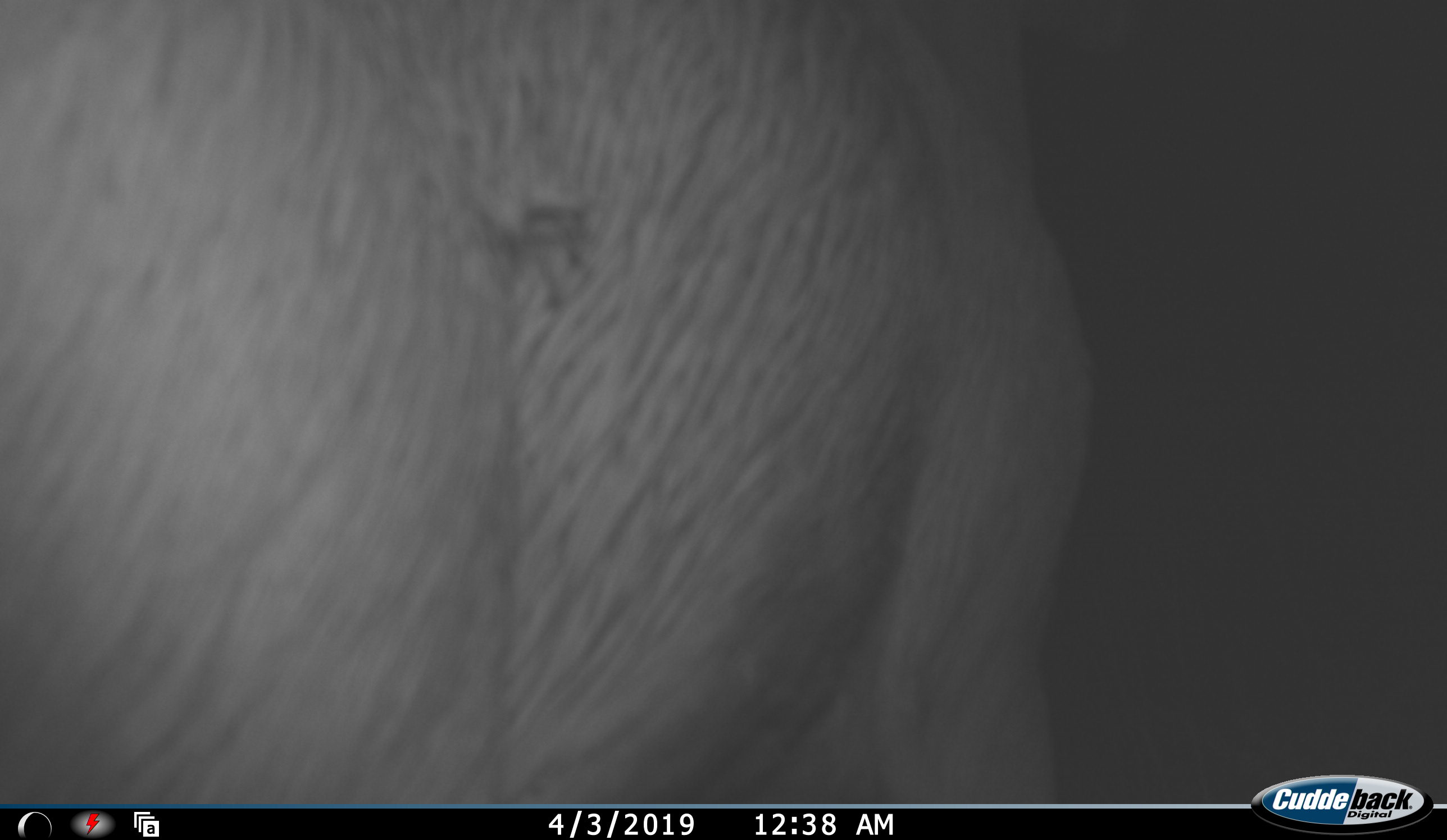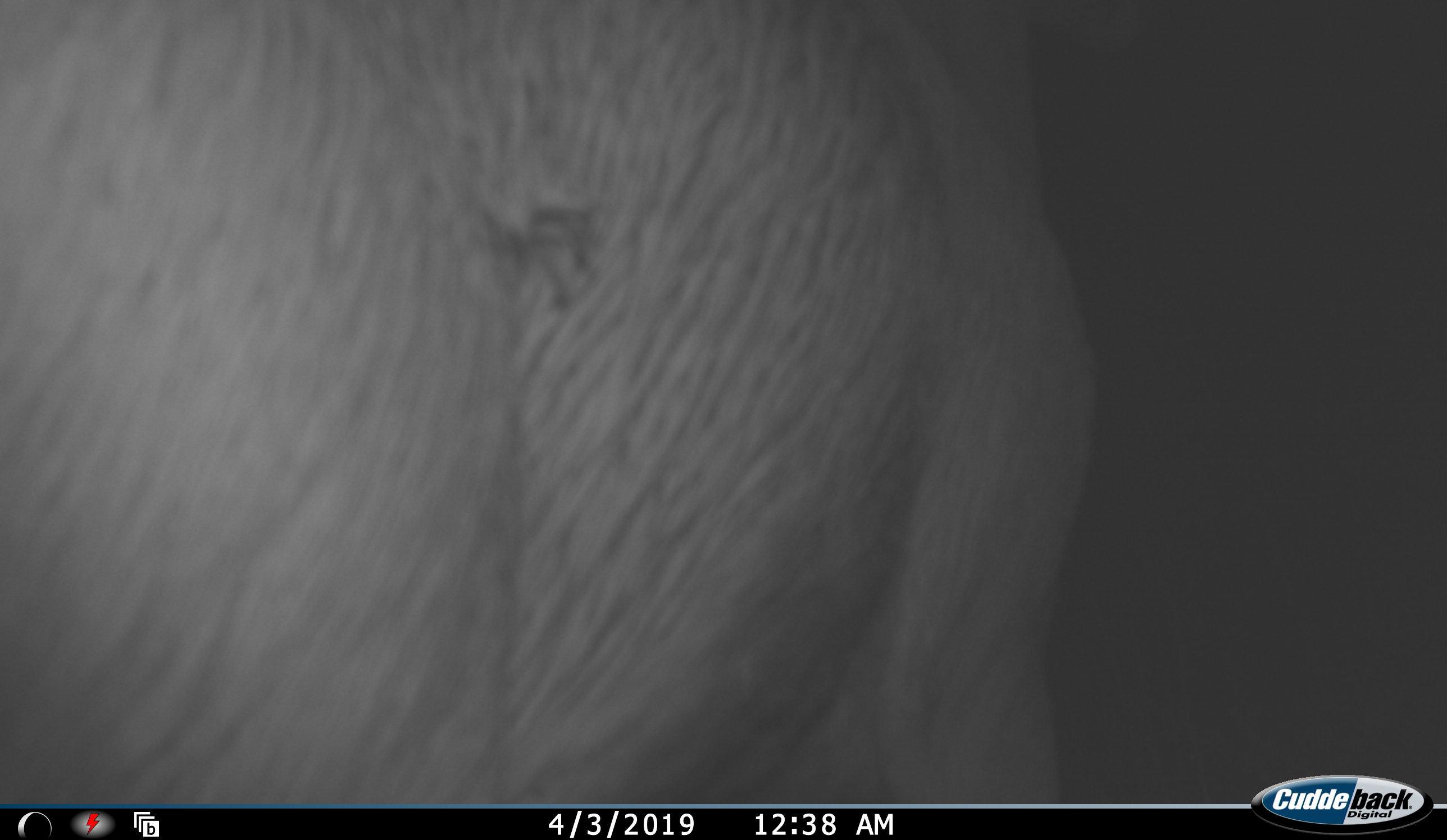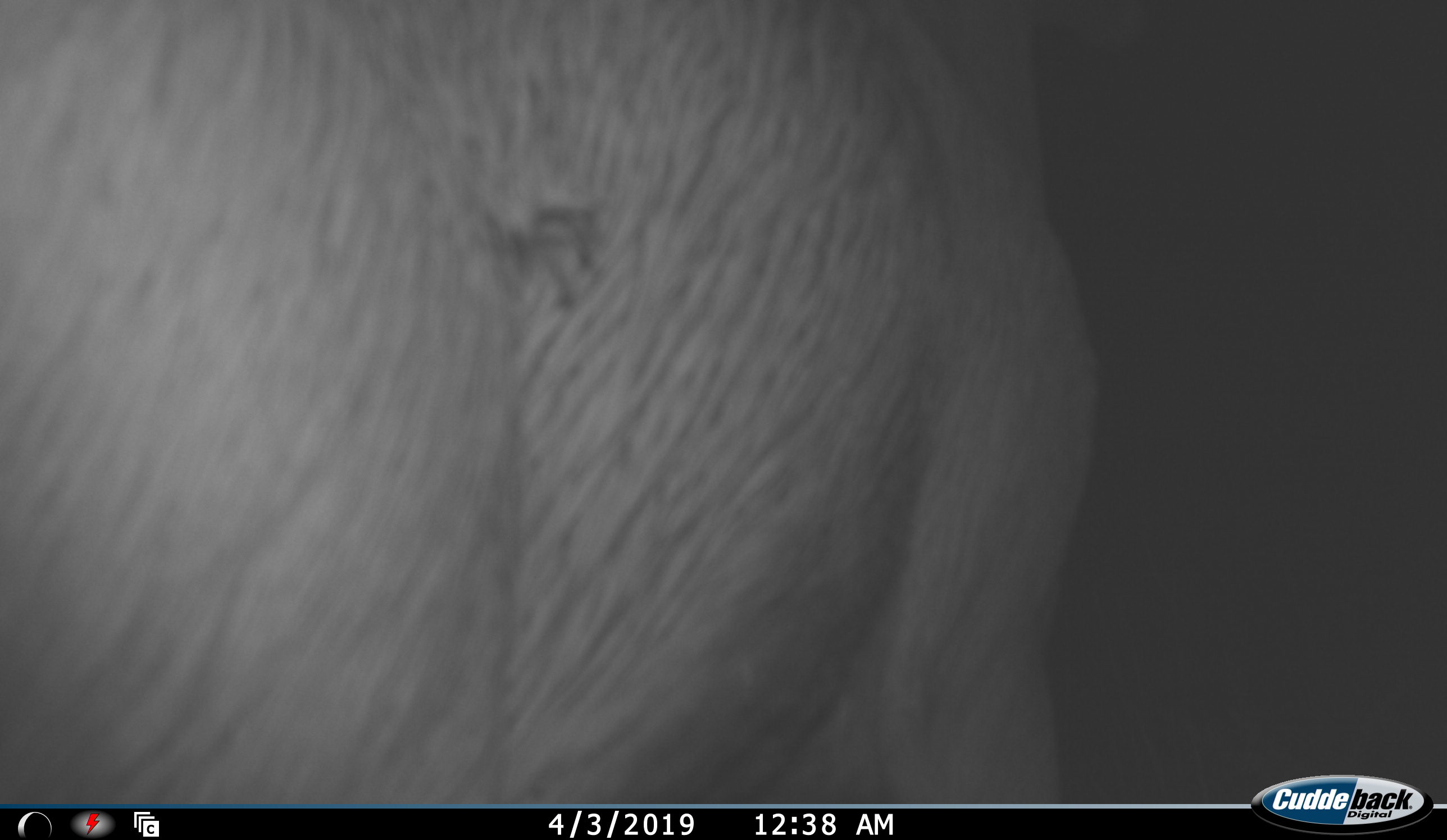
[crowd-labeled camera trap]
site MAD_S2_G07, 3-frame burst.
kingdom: Animalia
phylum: Chordata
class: Mammalia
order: Proboscidea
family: Elephantidae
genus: Loxodonta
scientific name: Loxodonta africana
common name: african bush elephant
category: elephant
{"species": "elephant (african bush elephant) (Loxodonta africana)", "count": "1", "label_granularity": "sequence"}